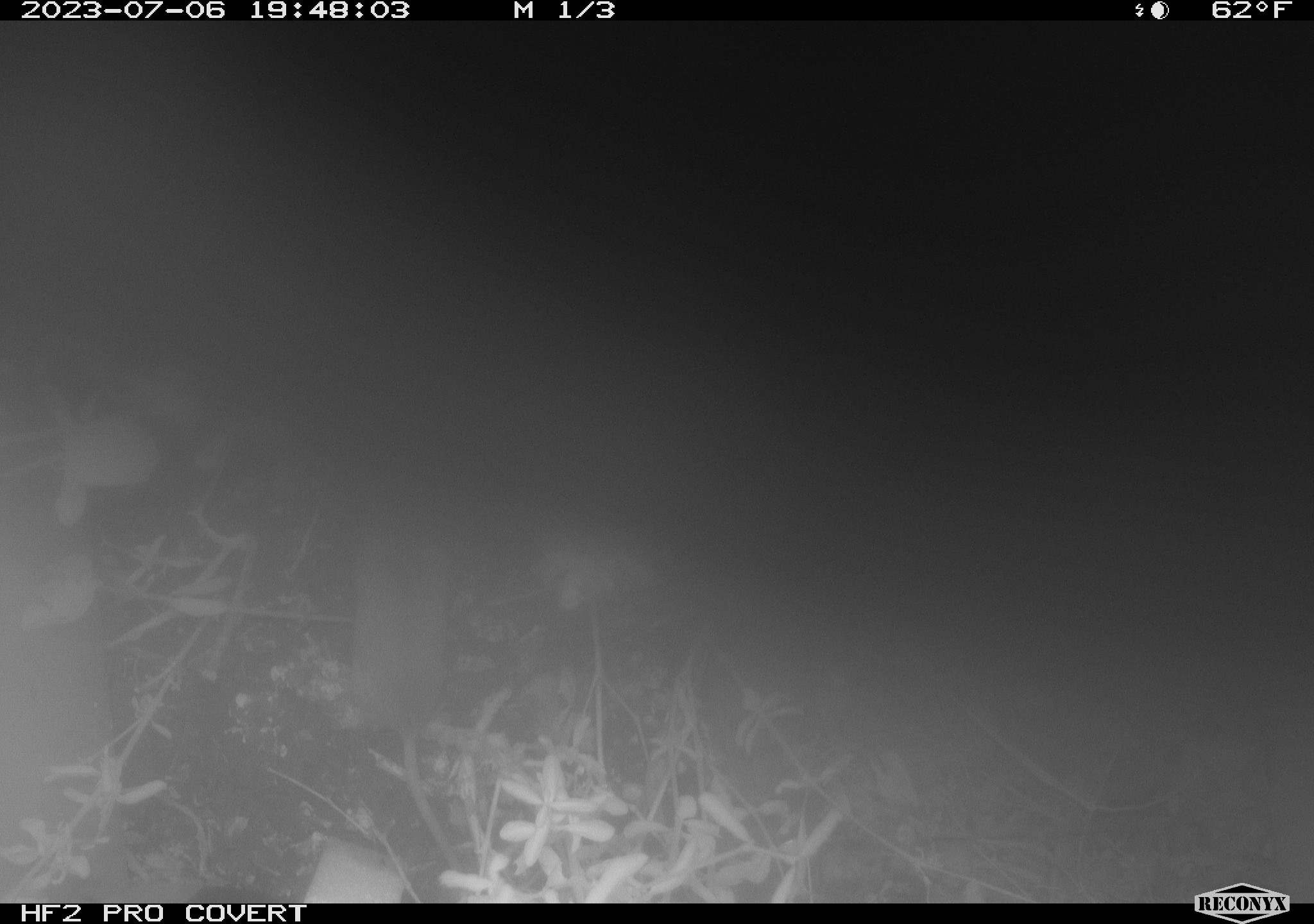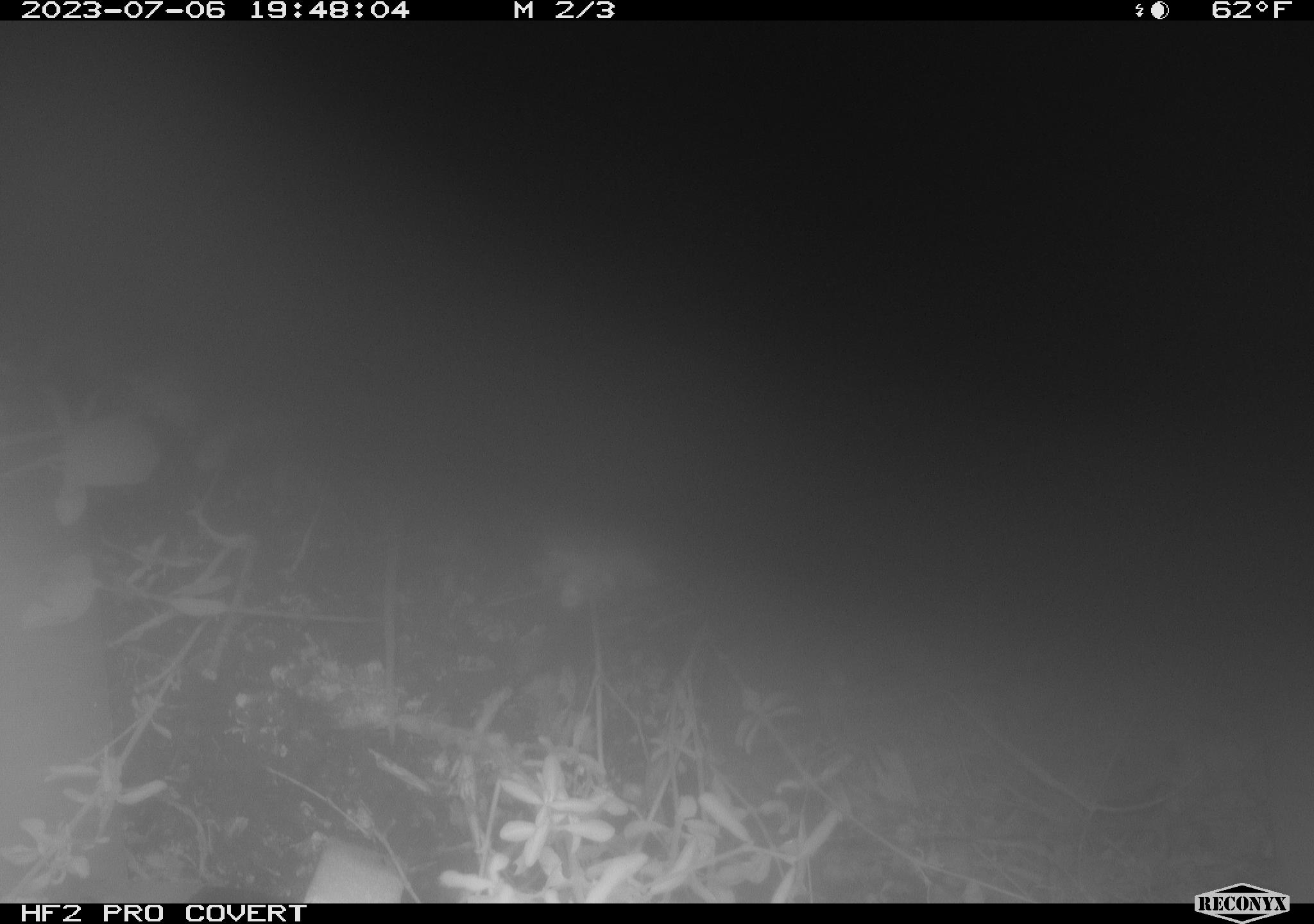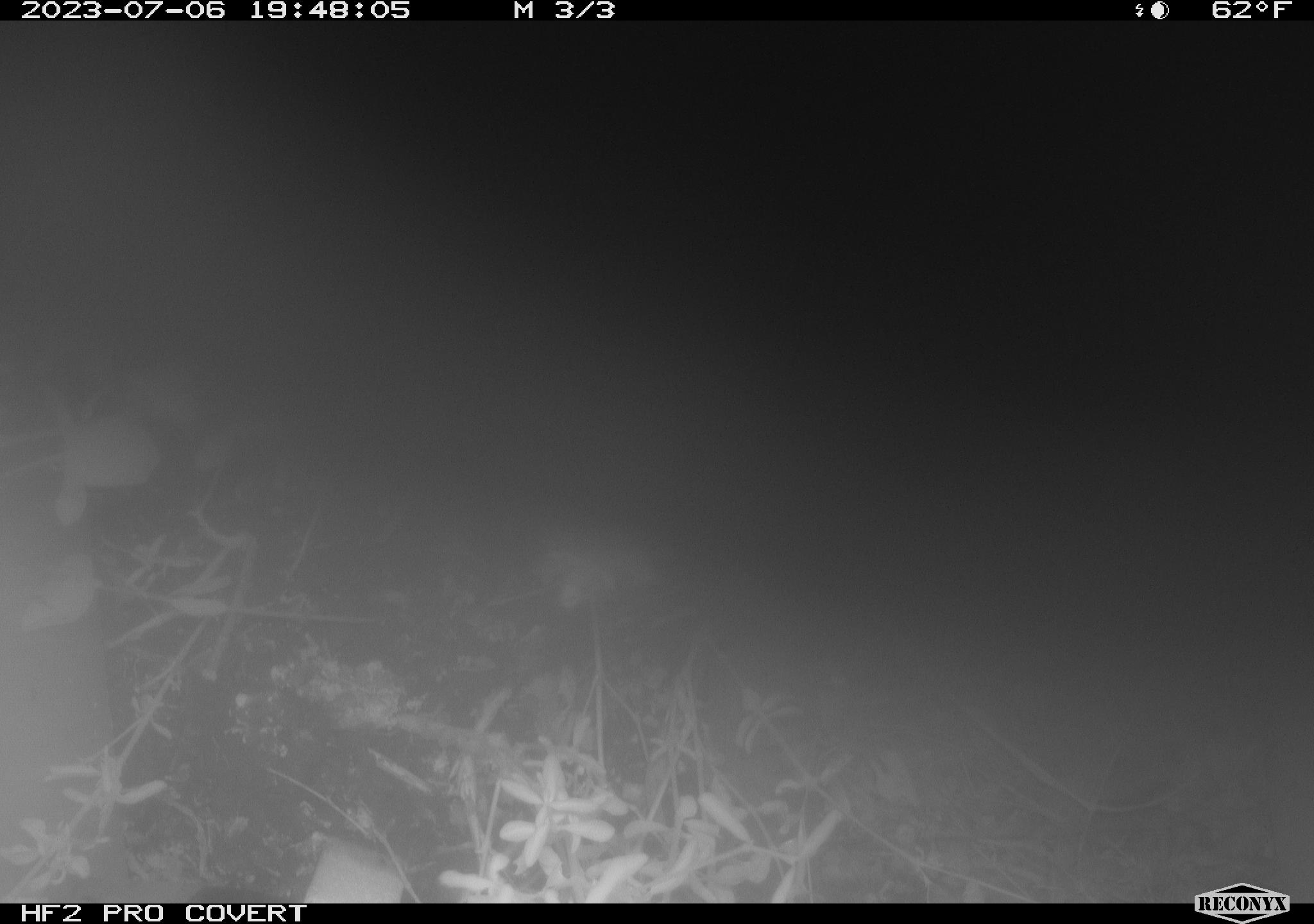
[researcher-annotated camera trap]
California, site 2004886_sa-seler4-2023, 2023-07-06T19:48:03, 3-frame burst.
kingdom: Animalia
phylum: Chordata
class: Mammalia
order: Eulipotyphla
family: Soricidae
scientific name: Soricidae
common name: shrews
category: soricidae family